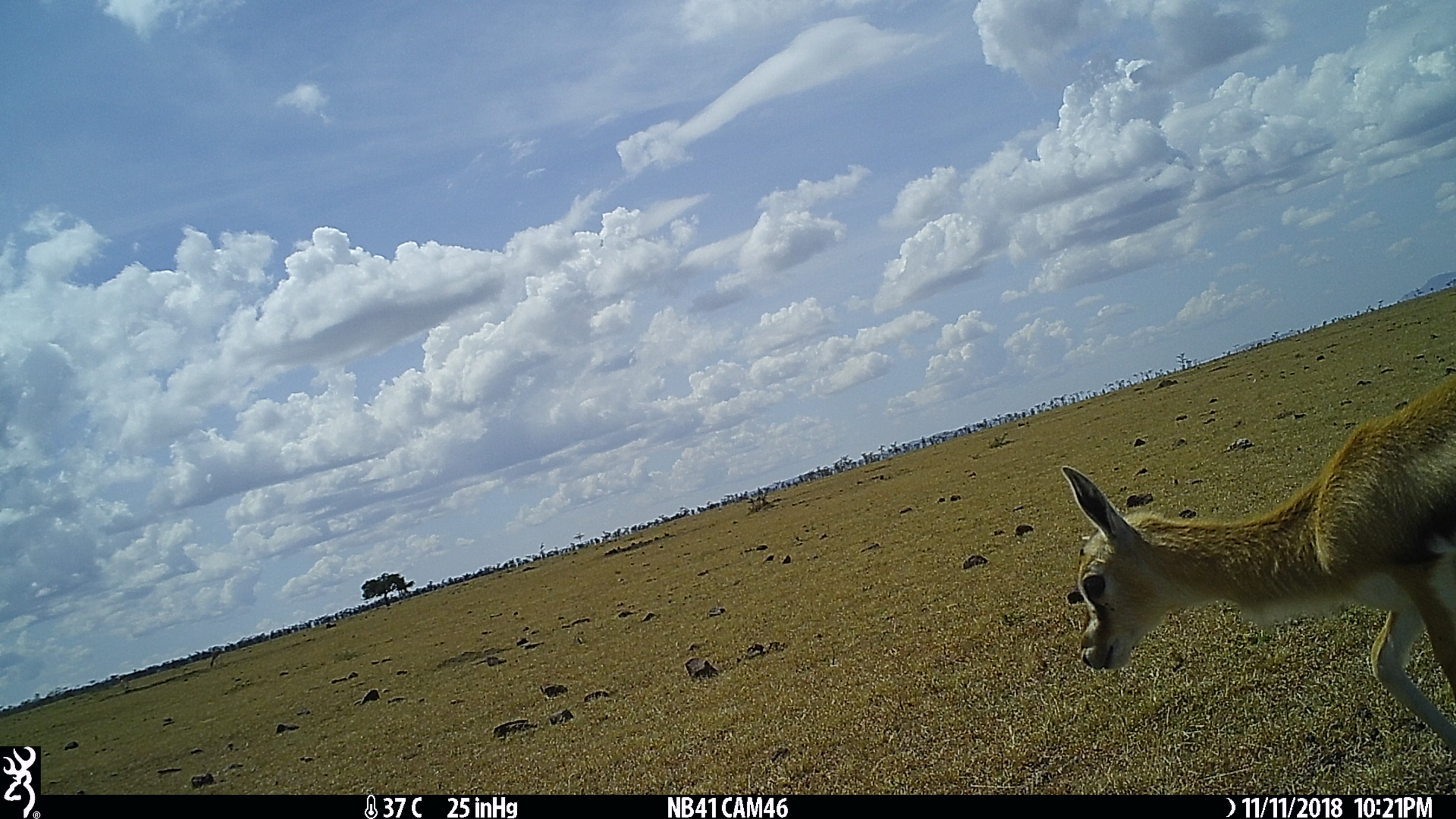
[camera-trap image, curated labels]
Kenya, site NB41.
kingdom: Animalia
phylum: Chordata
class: Mammalia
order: Artiodactyla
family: Bovidae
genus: Eudorcas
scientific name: Eudorcas thomsonii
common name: thomon's gazelle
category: gazelle thomsons